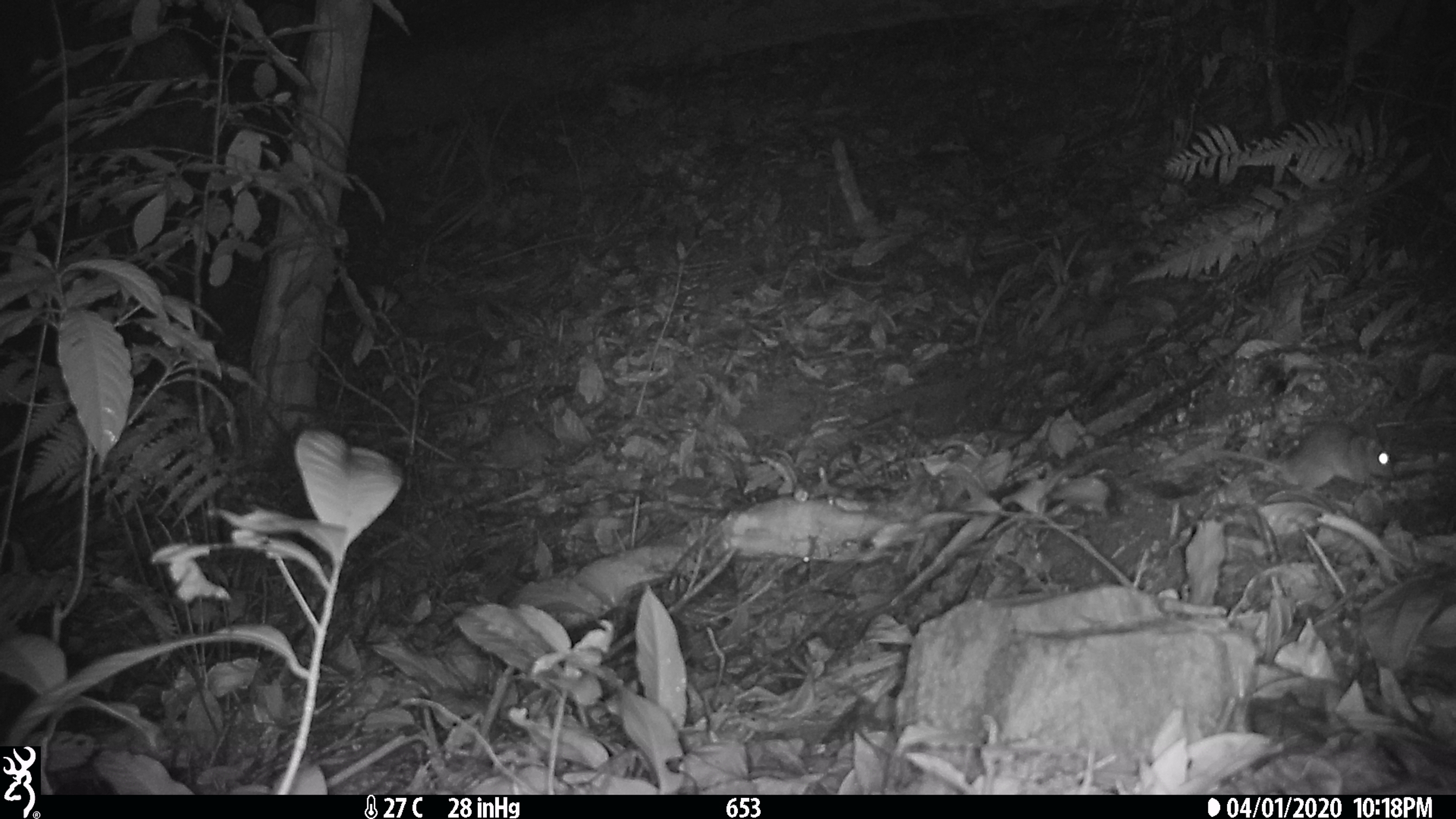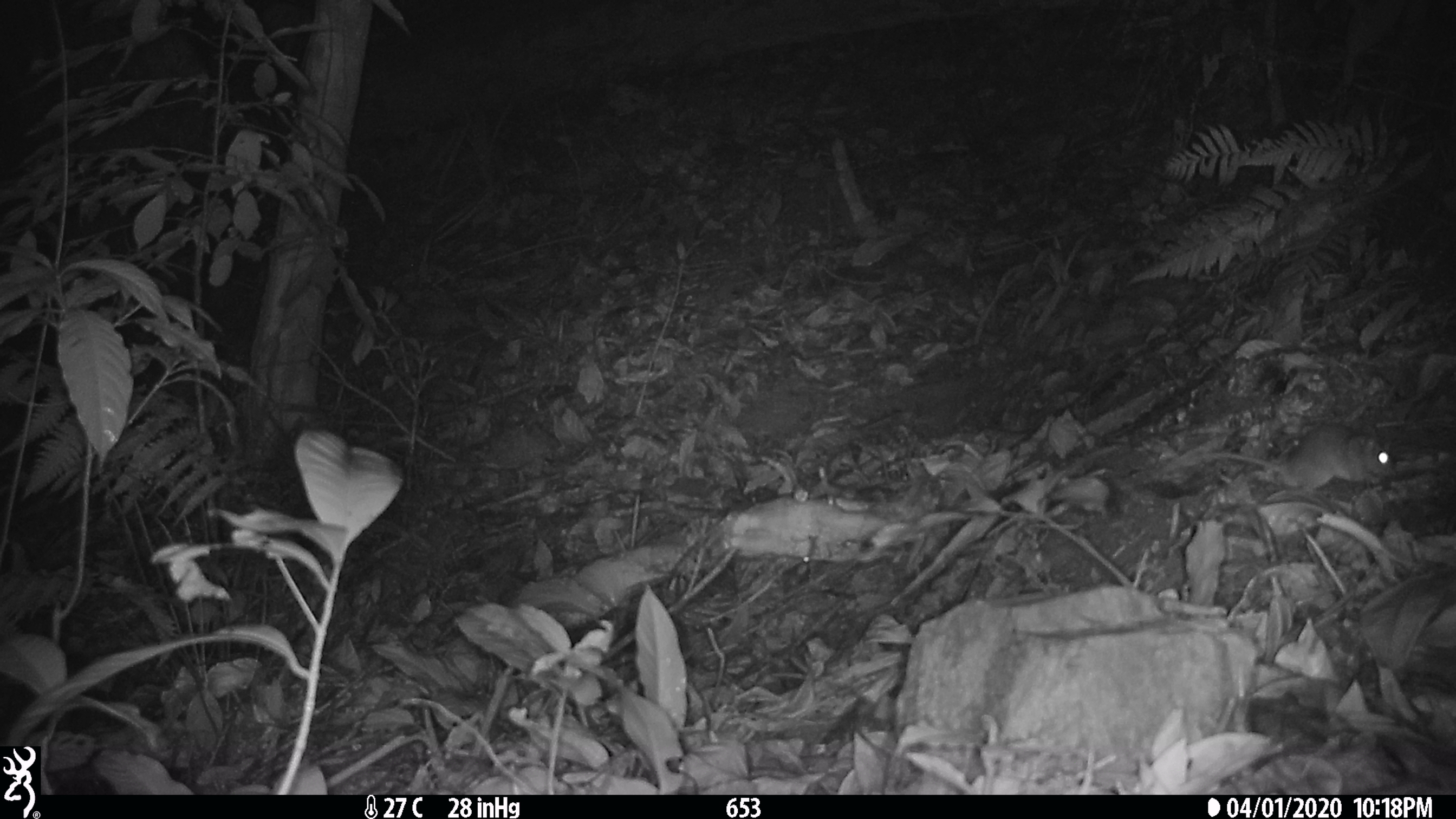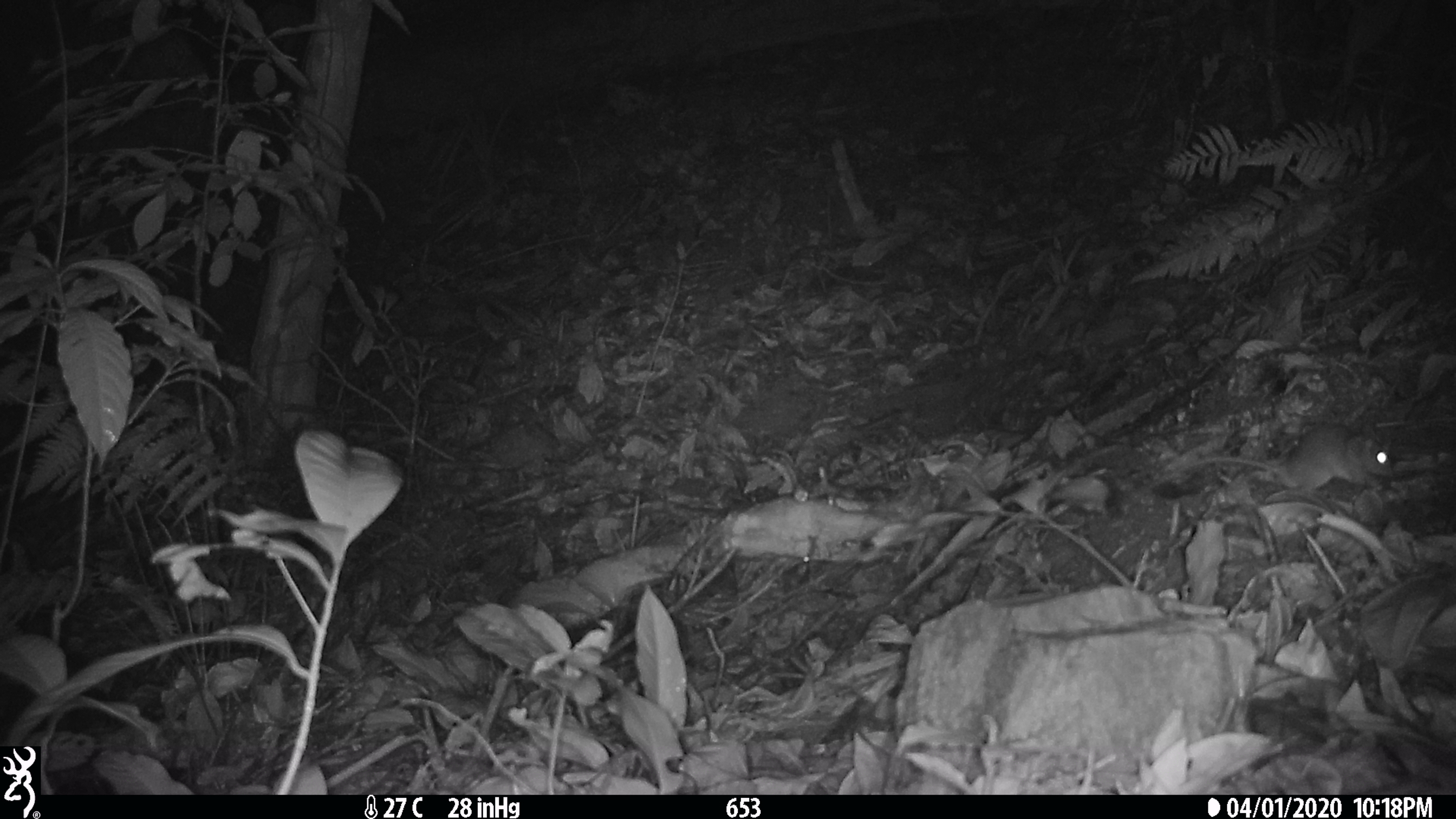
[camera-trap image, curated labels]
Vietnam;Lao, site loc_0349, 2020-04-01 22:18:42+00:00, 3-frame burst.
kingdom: Animalia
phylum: Chordata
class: Mammalia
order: Rodentia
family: Muridae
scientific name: Muridae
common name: old-world mice and rats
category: unidentified murid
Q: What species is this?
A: Unidentified murid (old-world mice and rats) (Muridae).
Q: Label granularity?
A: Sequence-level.